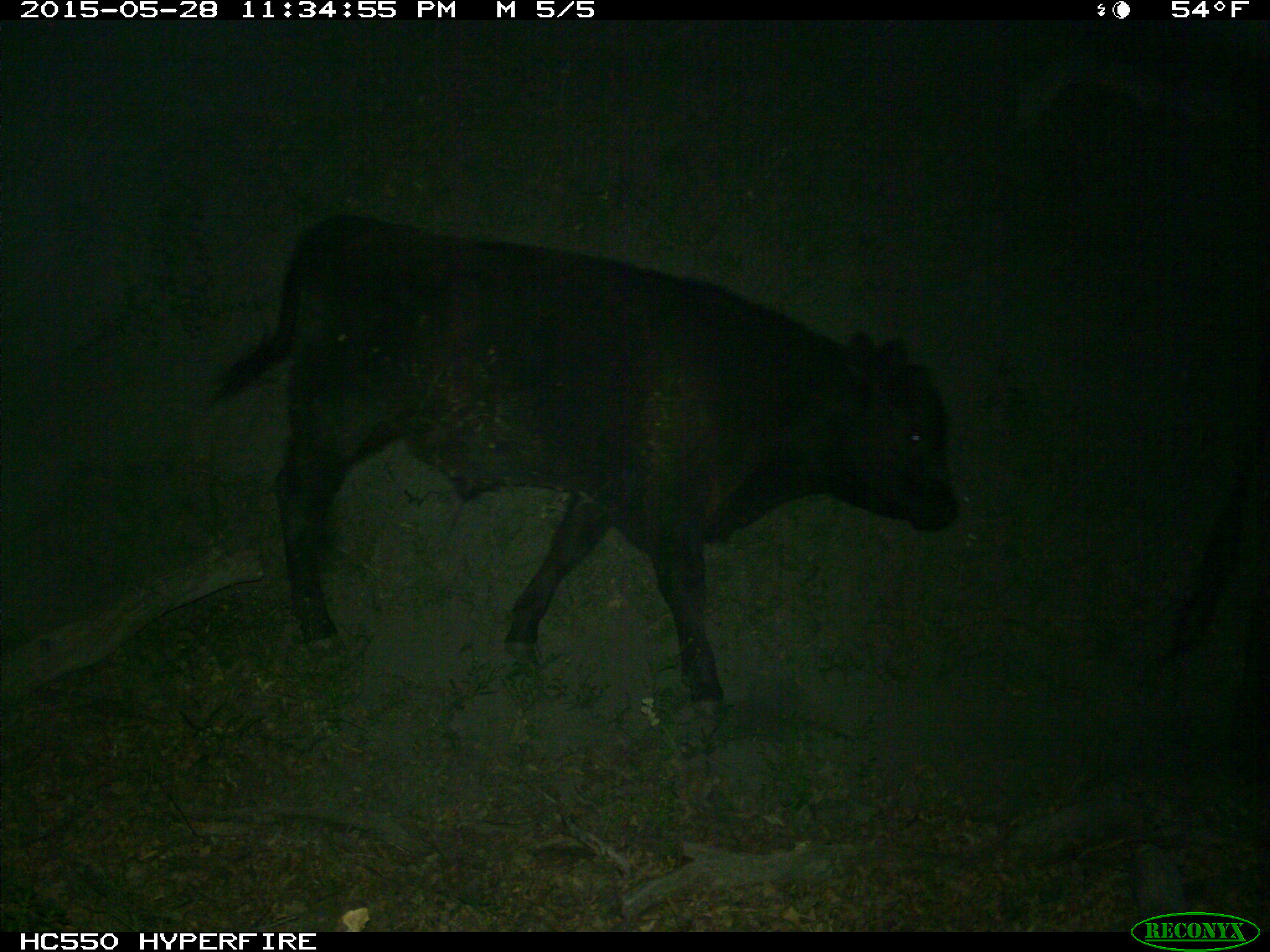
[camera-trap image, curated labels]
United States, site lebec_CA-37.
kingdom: Animalia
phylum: Chordata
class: Mammalia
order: Artiodactyla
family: Bovidae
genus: Bos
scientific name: Bos taurus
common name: domestic cow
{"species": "Bos taurus (domestic cow)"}